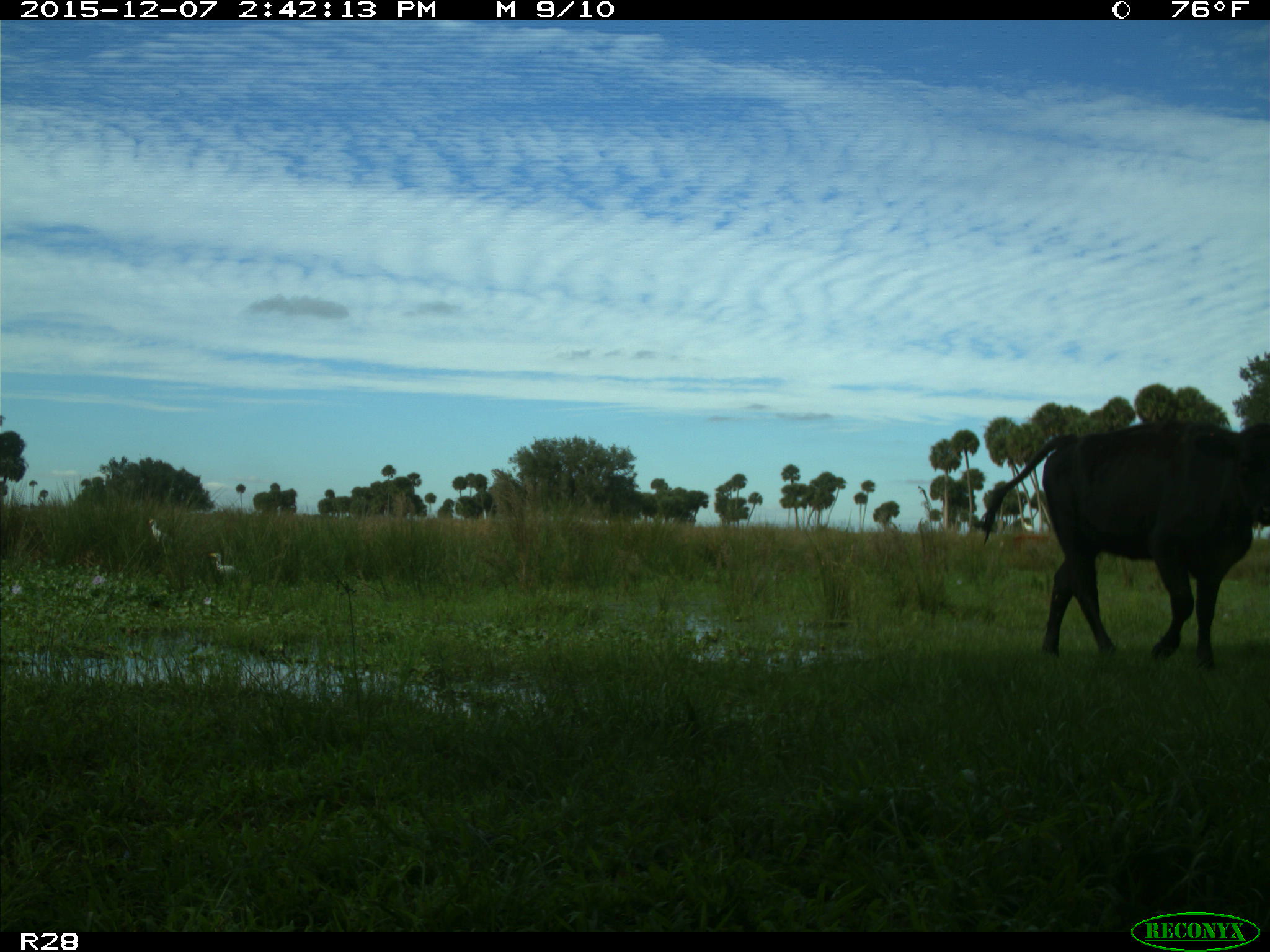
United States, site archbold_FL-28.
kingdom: Animalia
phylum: Chordata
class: Mammalia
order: Artiodactyla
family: Bovidae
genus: Bos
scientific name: Bos taurus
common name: domestic cow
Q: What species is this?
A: Bos taurus (domestic cow).